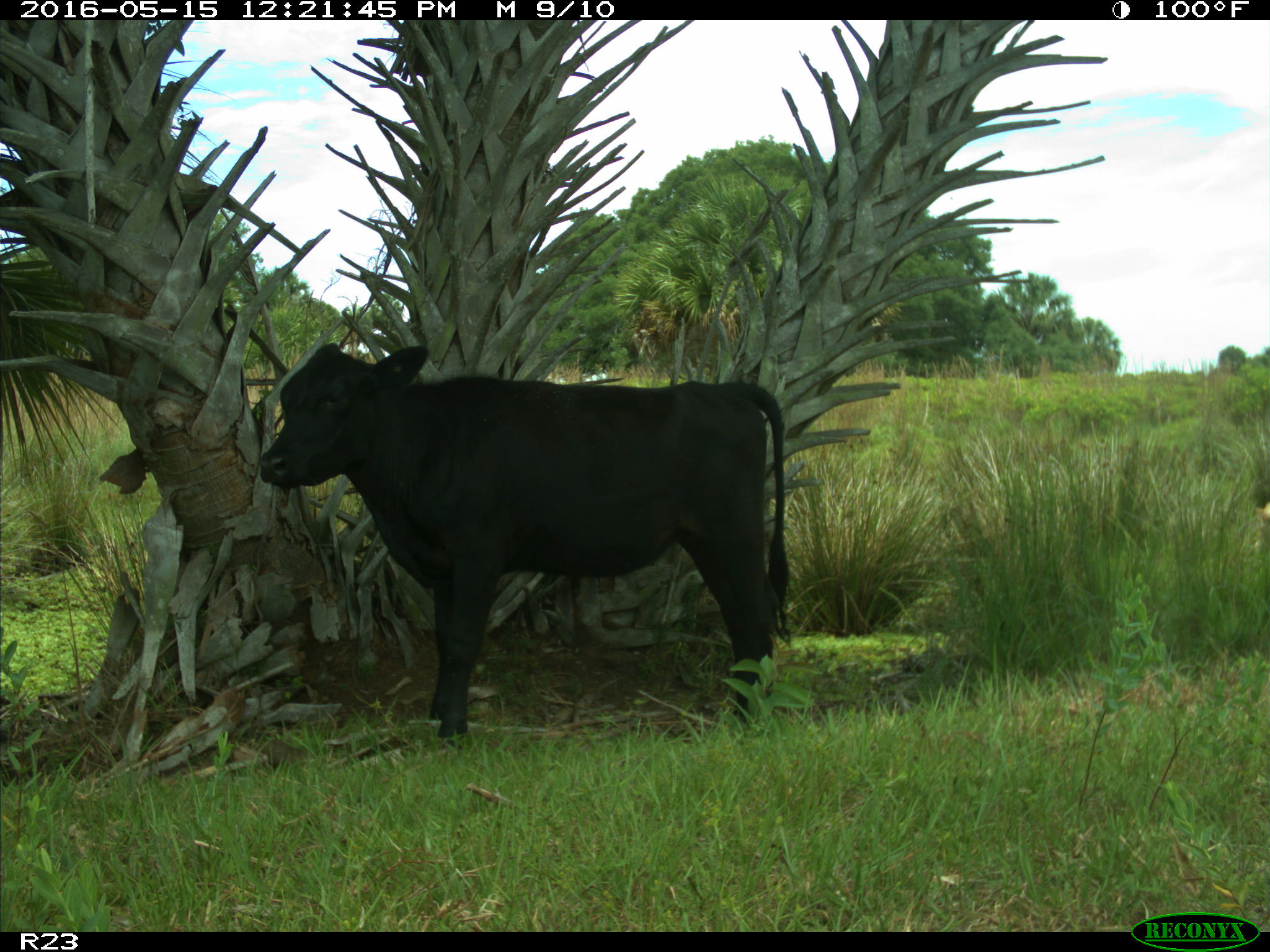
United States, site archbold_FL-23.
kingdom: Animalia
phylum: Chordata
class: Mammalia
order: Artiodactyla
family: Bovidae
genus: Bos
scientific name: Bos taurus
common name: domestic cow